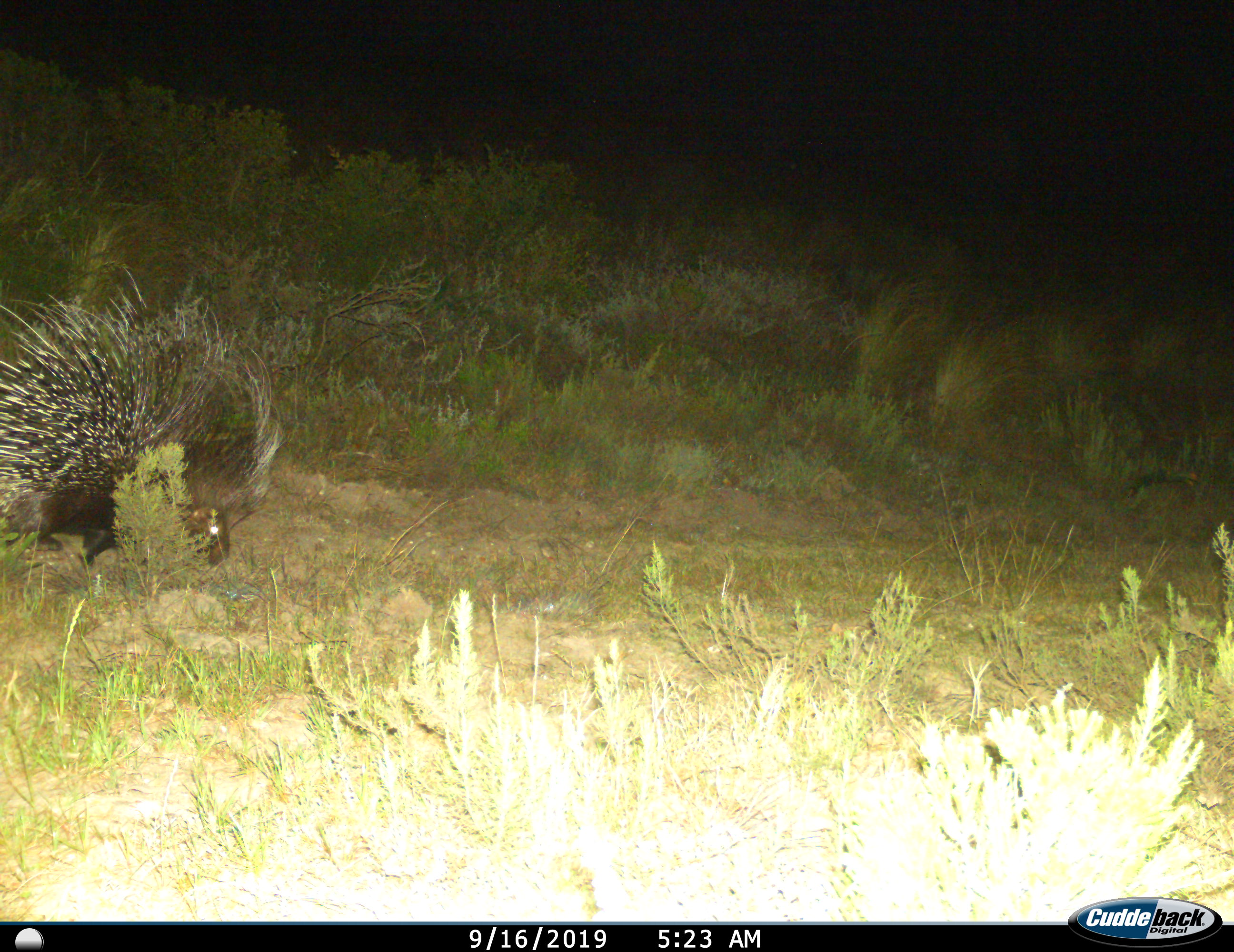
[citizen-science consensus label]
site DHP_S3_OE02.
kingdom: Animalia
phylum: Chordata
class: Mammalia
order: Rodentia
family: Hystricidae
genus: Hystrix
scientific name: Hystrix cristata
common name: crested porcupine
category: porcupine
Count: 1.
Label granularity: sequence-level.